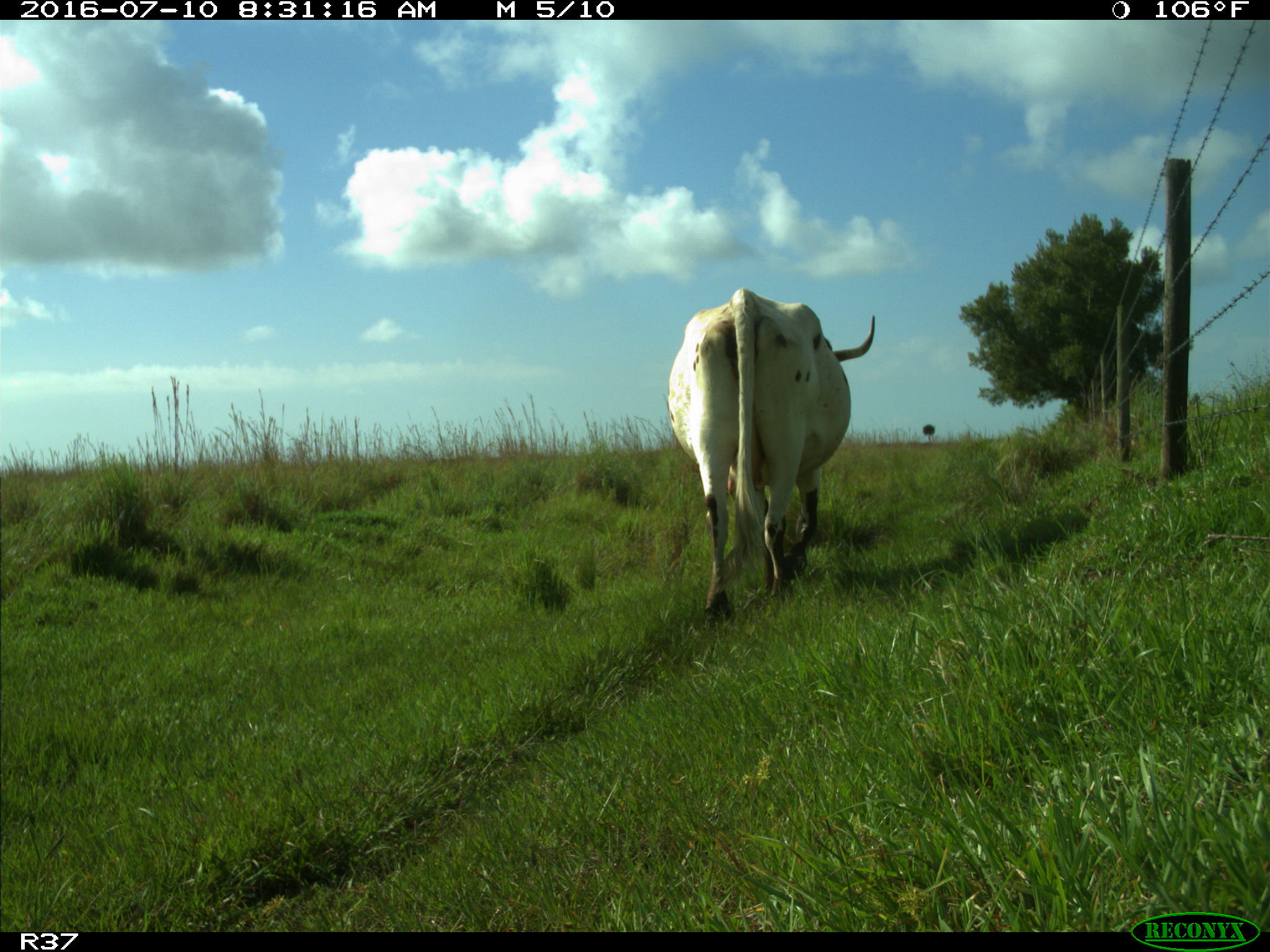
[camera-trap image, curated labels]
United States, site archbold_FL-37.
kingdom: Animalia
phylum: Chordata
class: Mammalia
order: Artiodactyla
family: Bovidae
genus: Bos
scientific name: Bos taurus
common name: domestic cow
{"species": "Bos taurus (domestic cow)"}